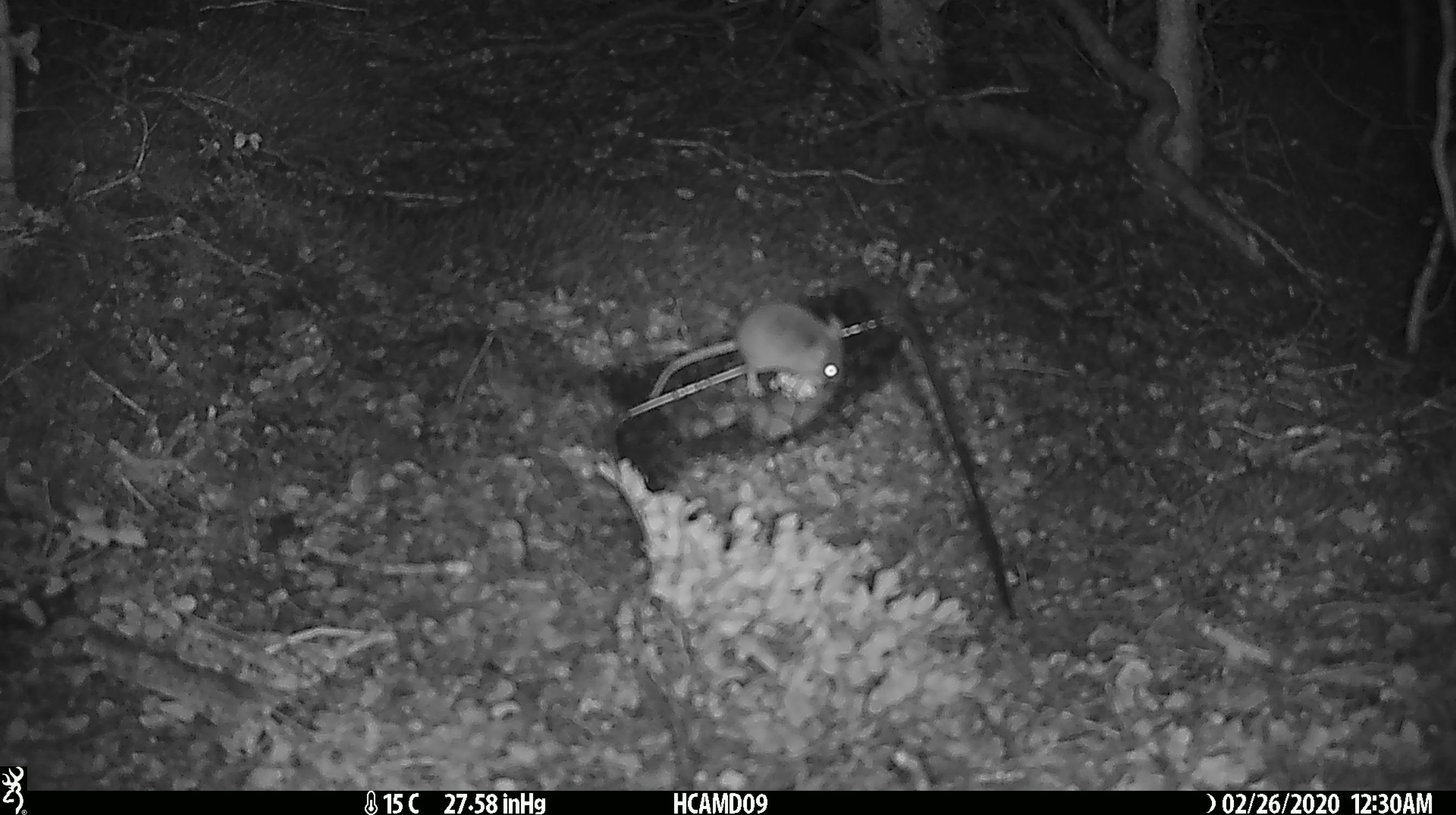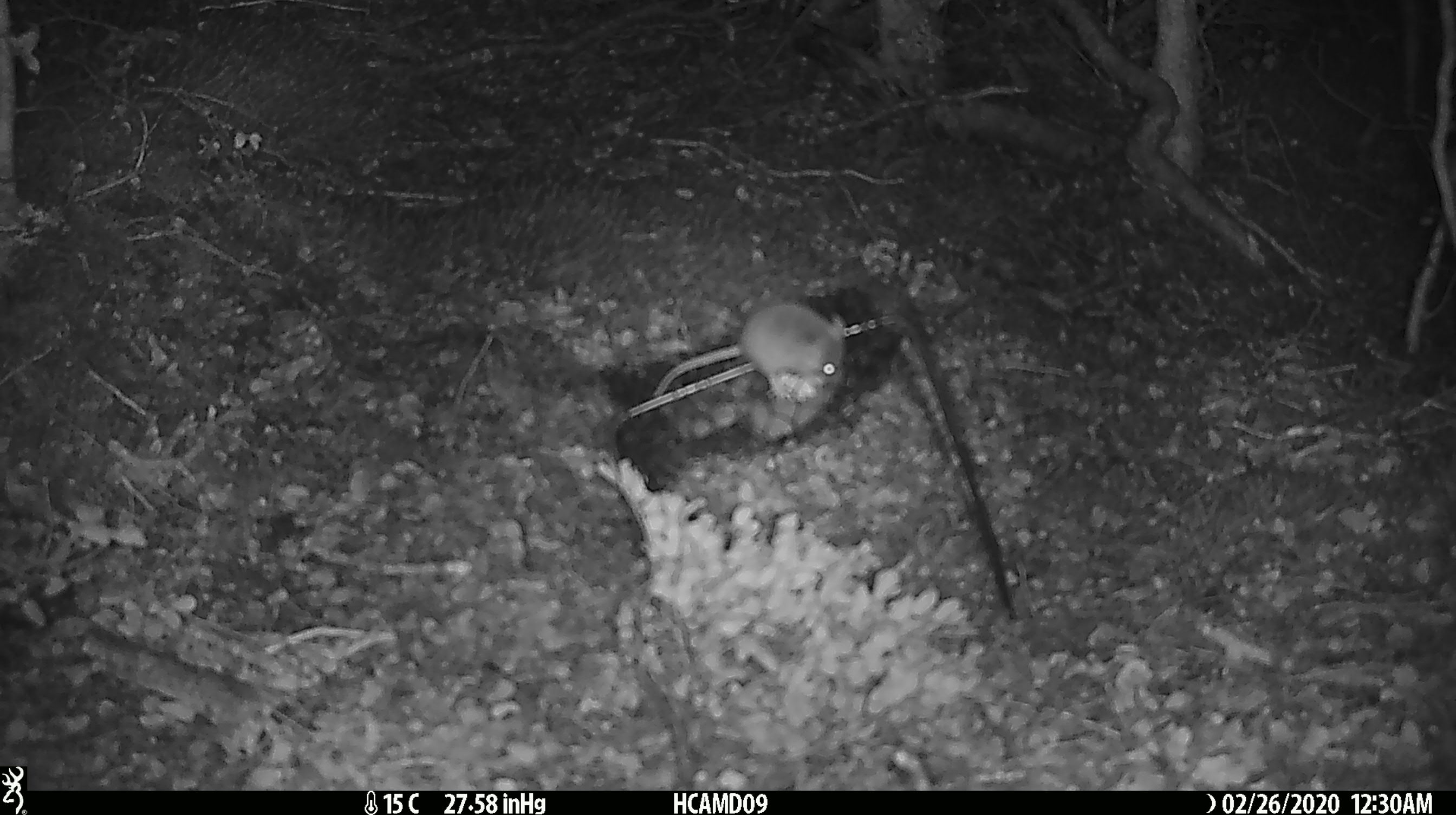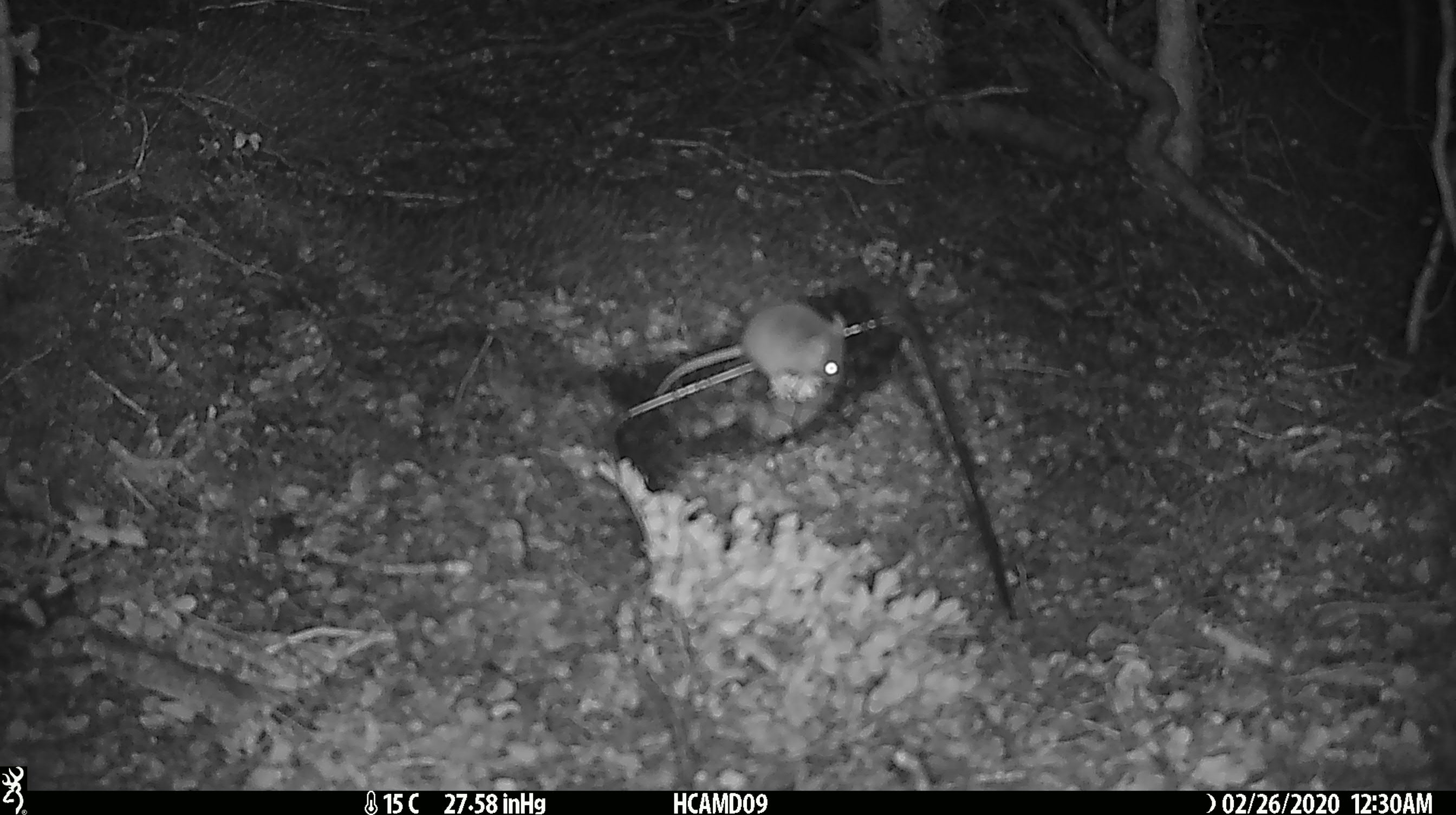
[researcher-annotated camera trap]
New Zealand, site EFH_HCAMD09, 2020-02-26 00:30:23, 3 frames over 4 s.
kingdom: Animalia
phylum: Chordata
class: Mammalia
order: Rodentia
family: Muridae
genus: Mus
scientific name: Mus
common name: mouse